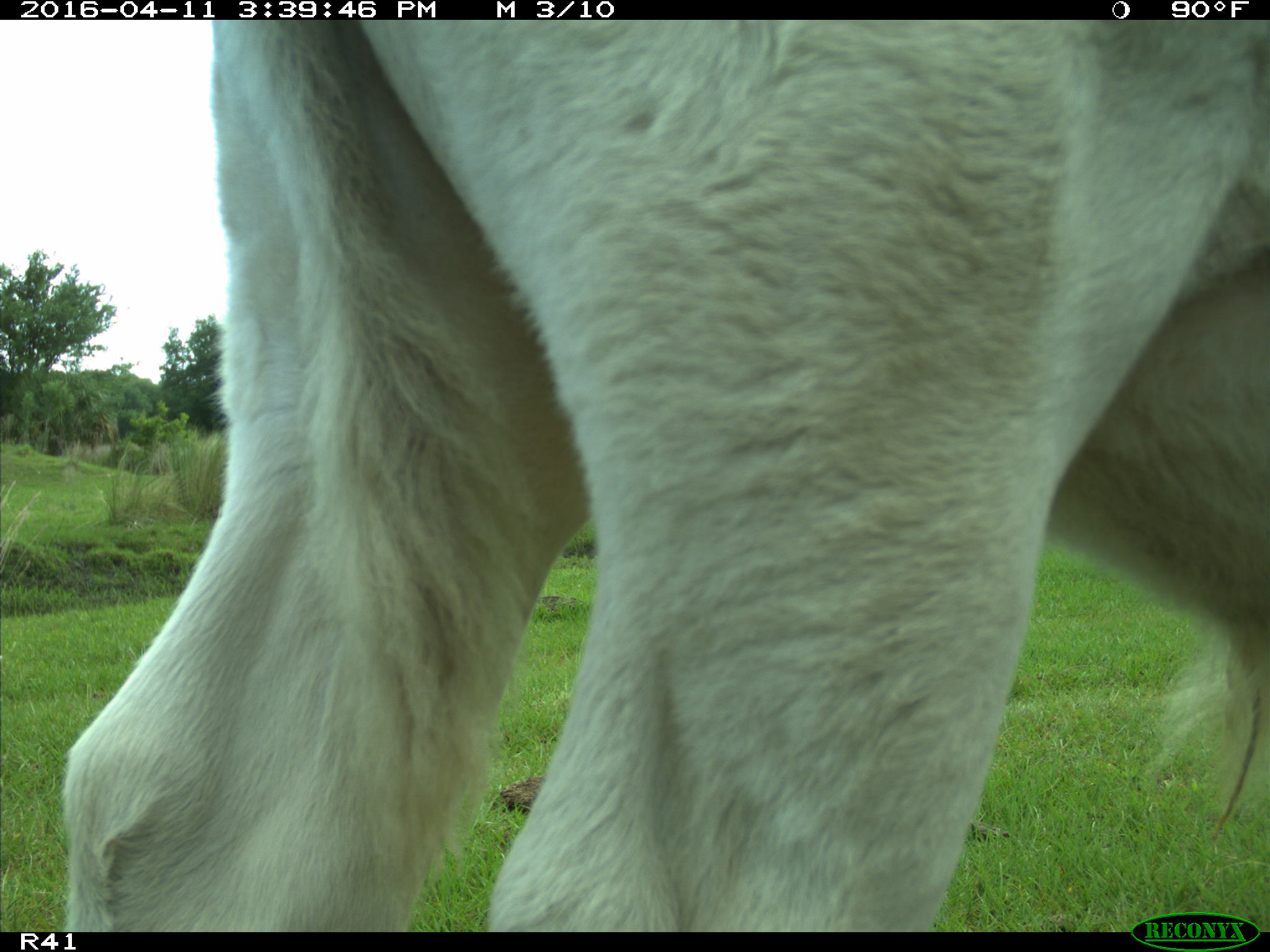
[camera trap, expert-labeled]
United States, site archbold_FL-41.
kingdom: Animalia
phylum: Chordata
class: Mammalia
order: Artiodactyla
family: Bovidae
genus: Bos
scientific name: Bos taurus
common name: domestic cow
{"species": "Bos taurus (domestic cow)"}